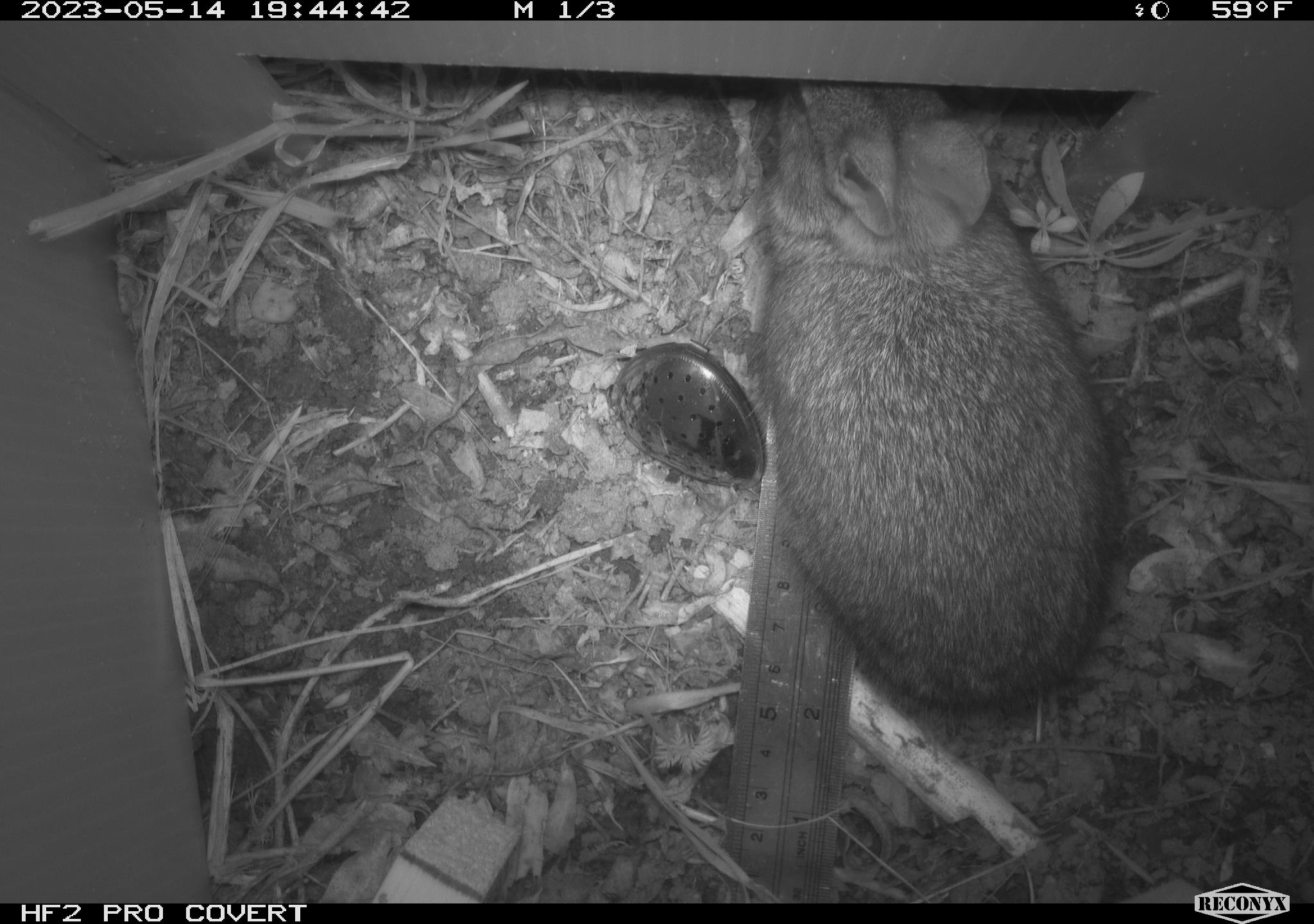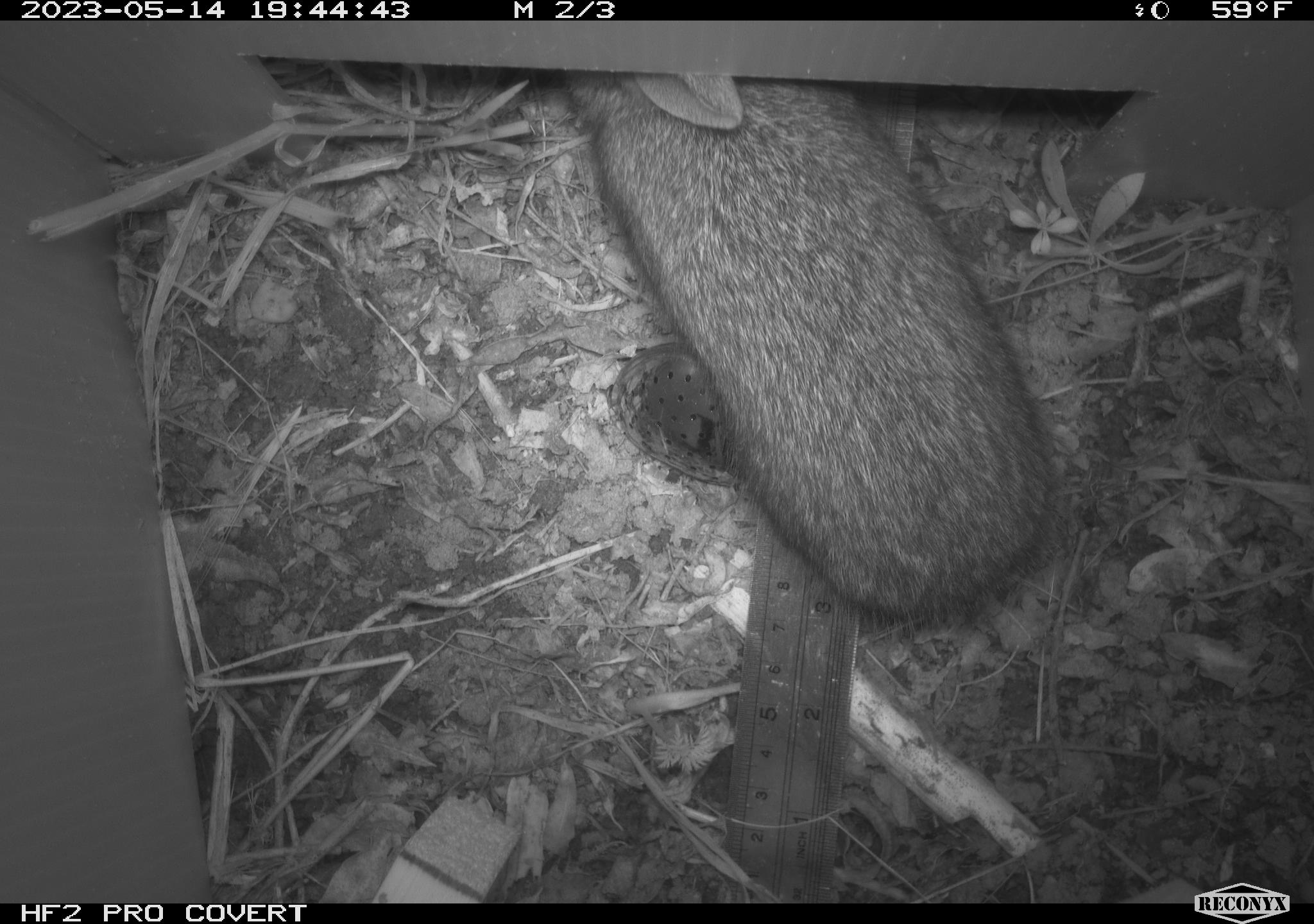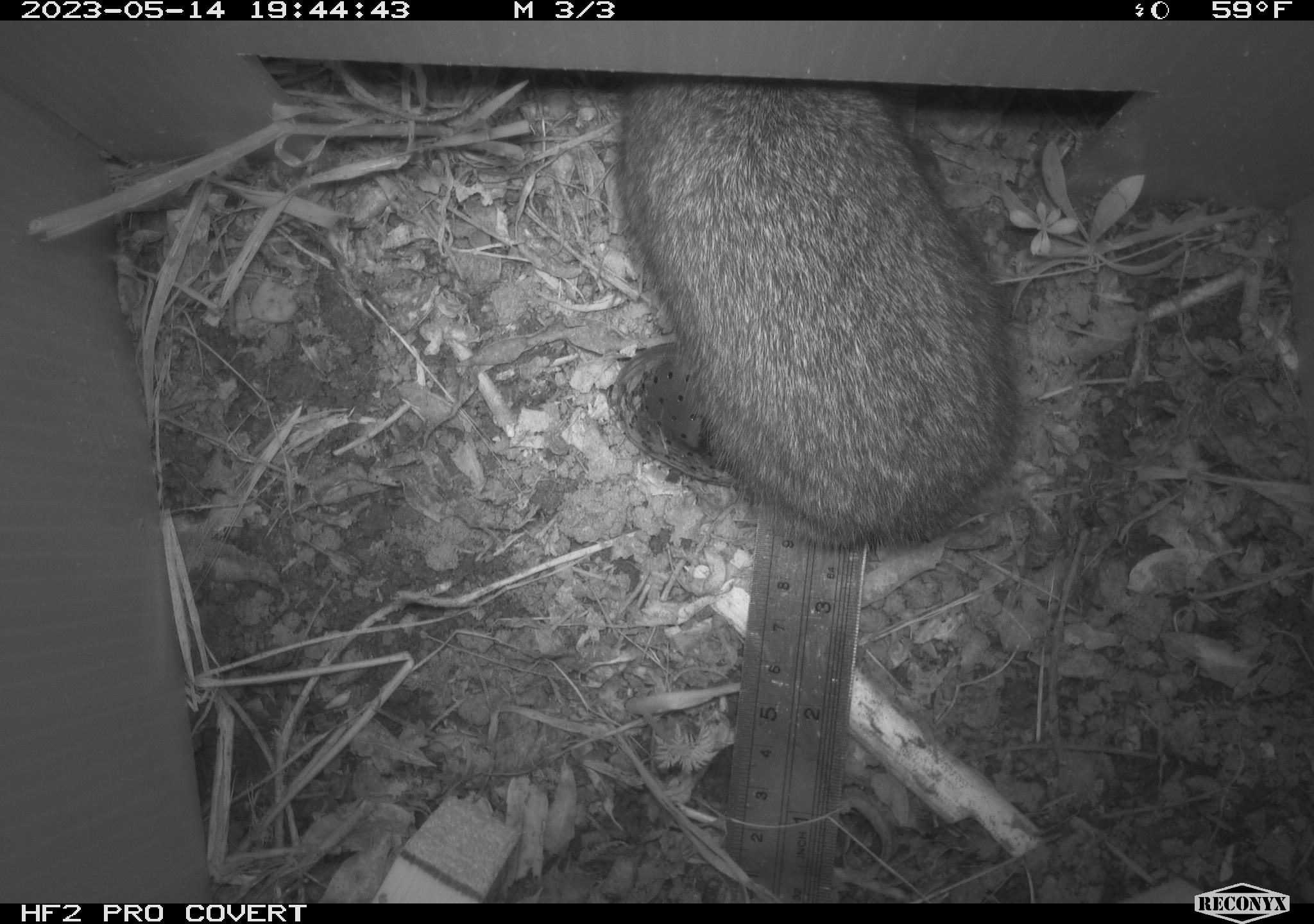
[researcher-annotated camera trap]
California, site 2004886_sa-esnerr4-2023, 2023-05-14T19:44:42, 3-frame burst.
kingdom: Animalia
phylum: Chordata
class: Mammalia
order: Lagomorpha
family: Leporidae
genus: Sylvilagus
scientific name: Sylvilagus bachmani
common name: brush rabbit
Brush rabbit (Sylvilagus bachmani).